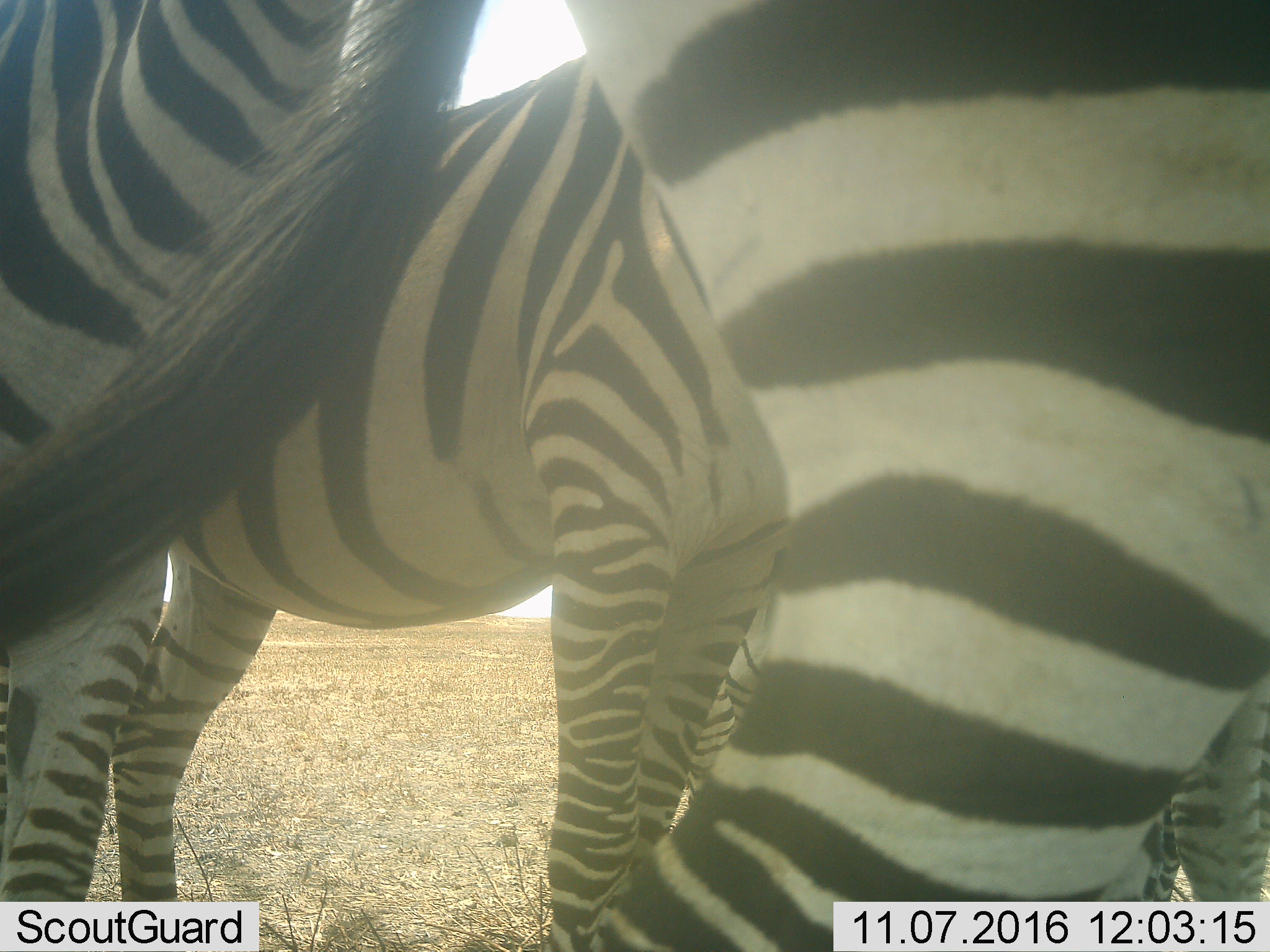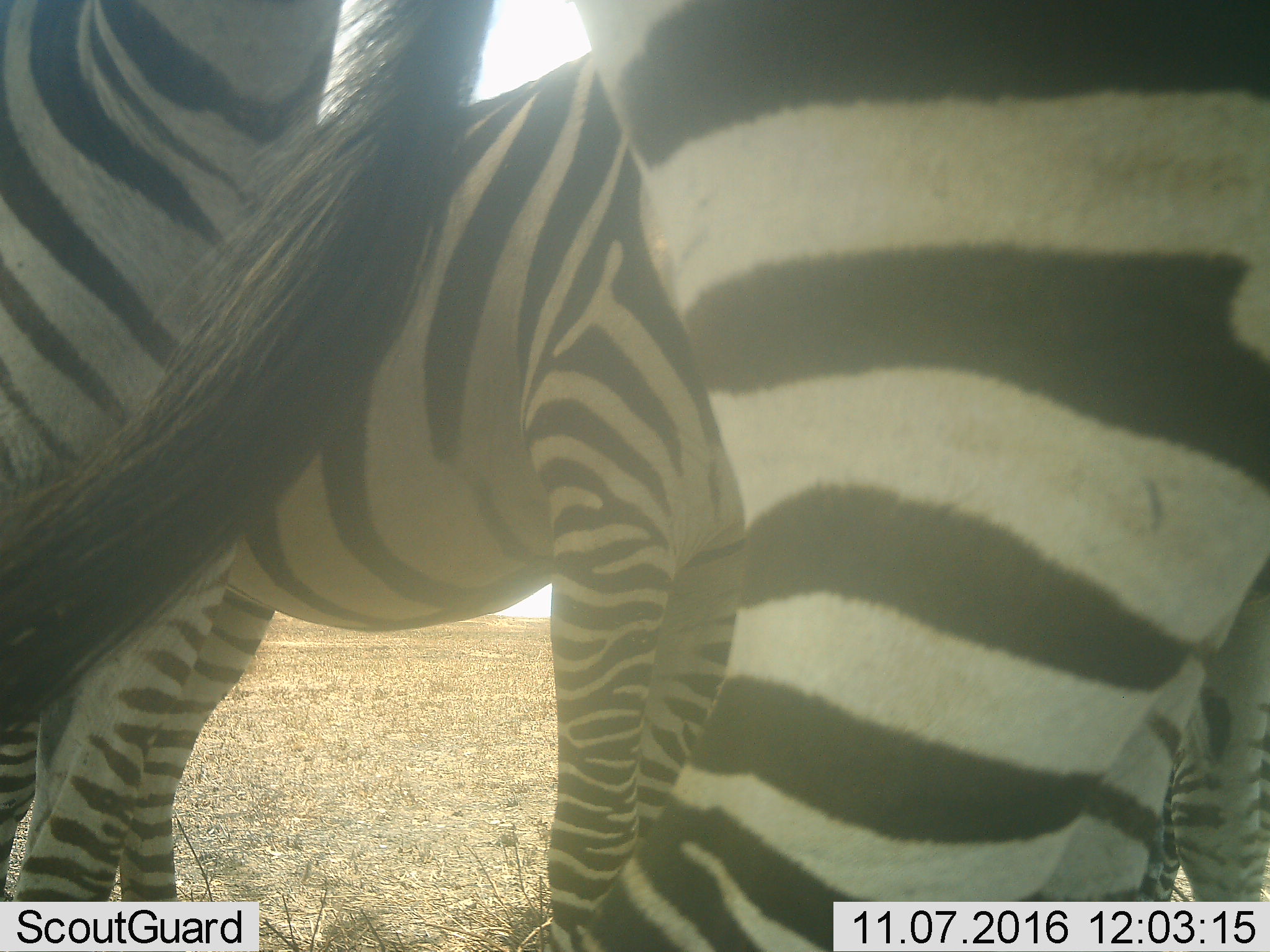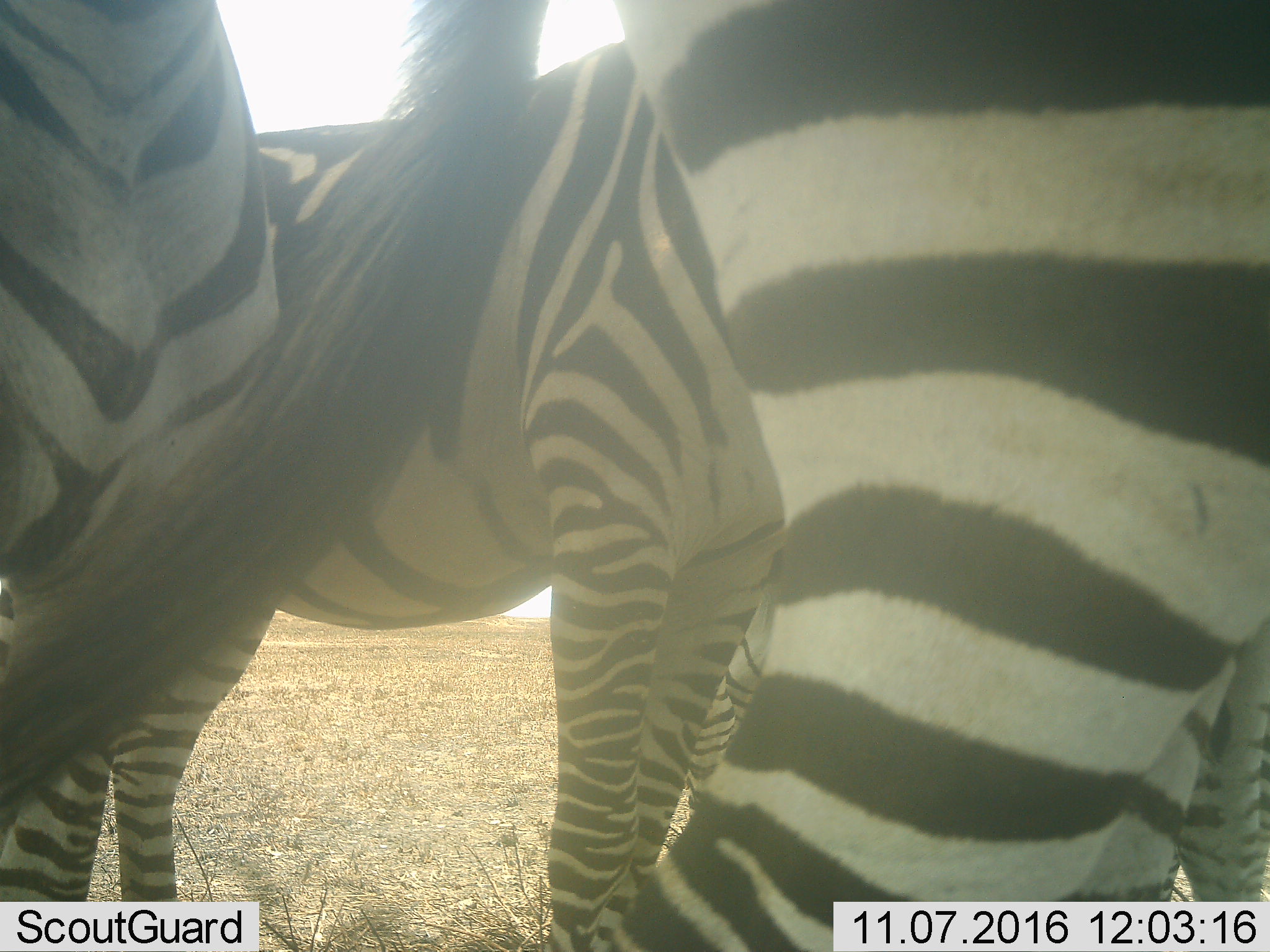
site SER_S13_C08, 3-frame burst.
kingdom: Animalia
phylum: Chordata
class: Mammalia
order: Perissodactyla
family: Equidae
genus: Equus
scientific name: Equus quagga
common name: plains zebra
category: zebraplains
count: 3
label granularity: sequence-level